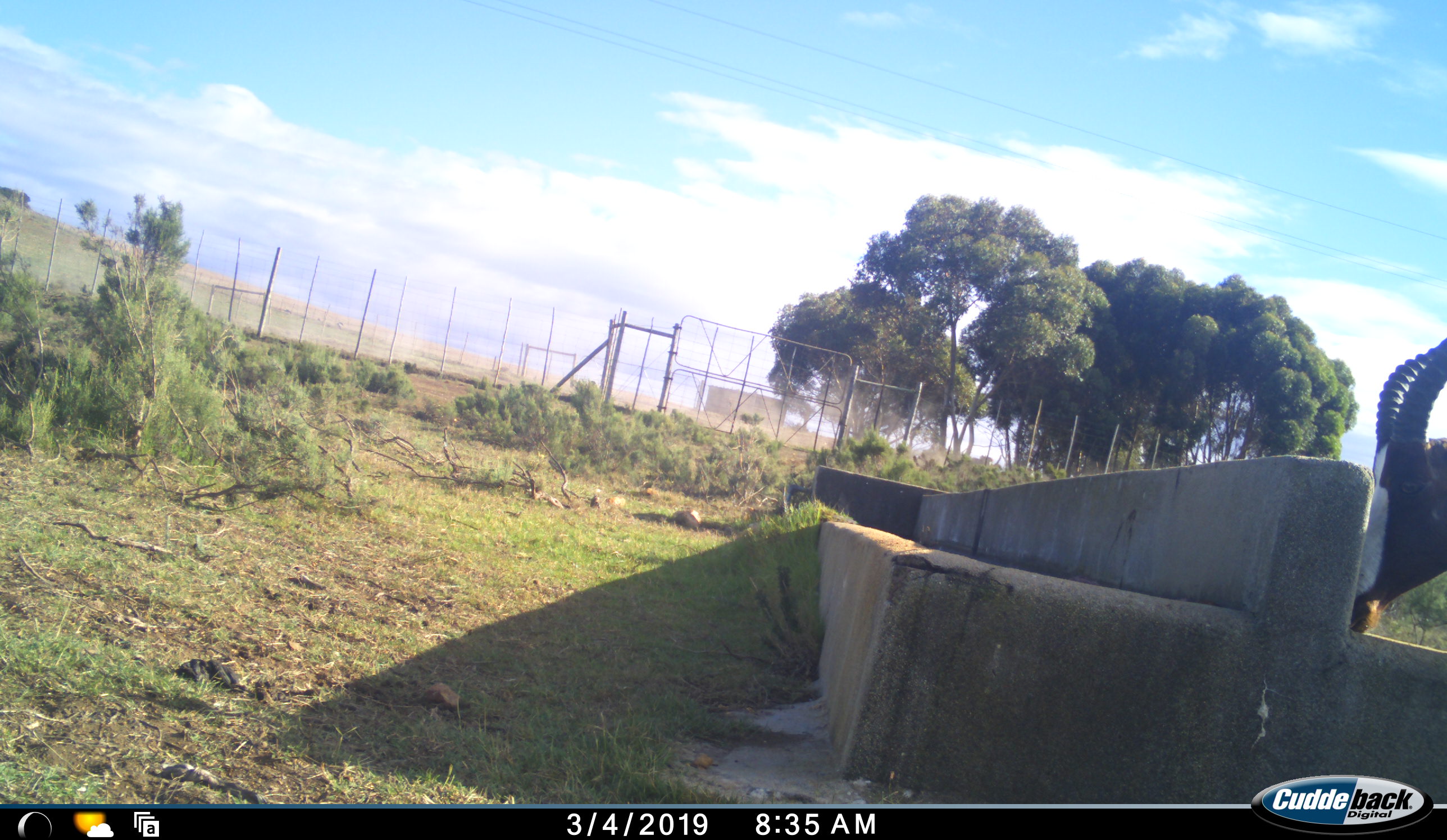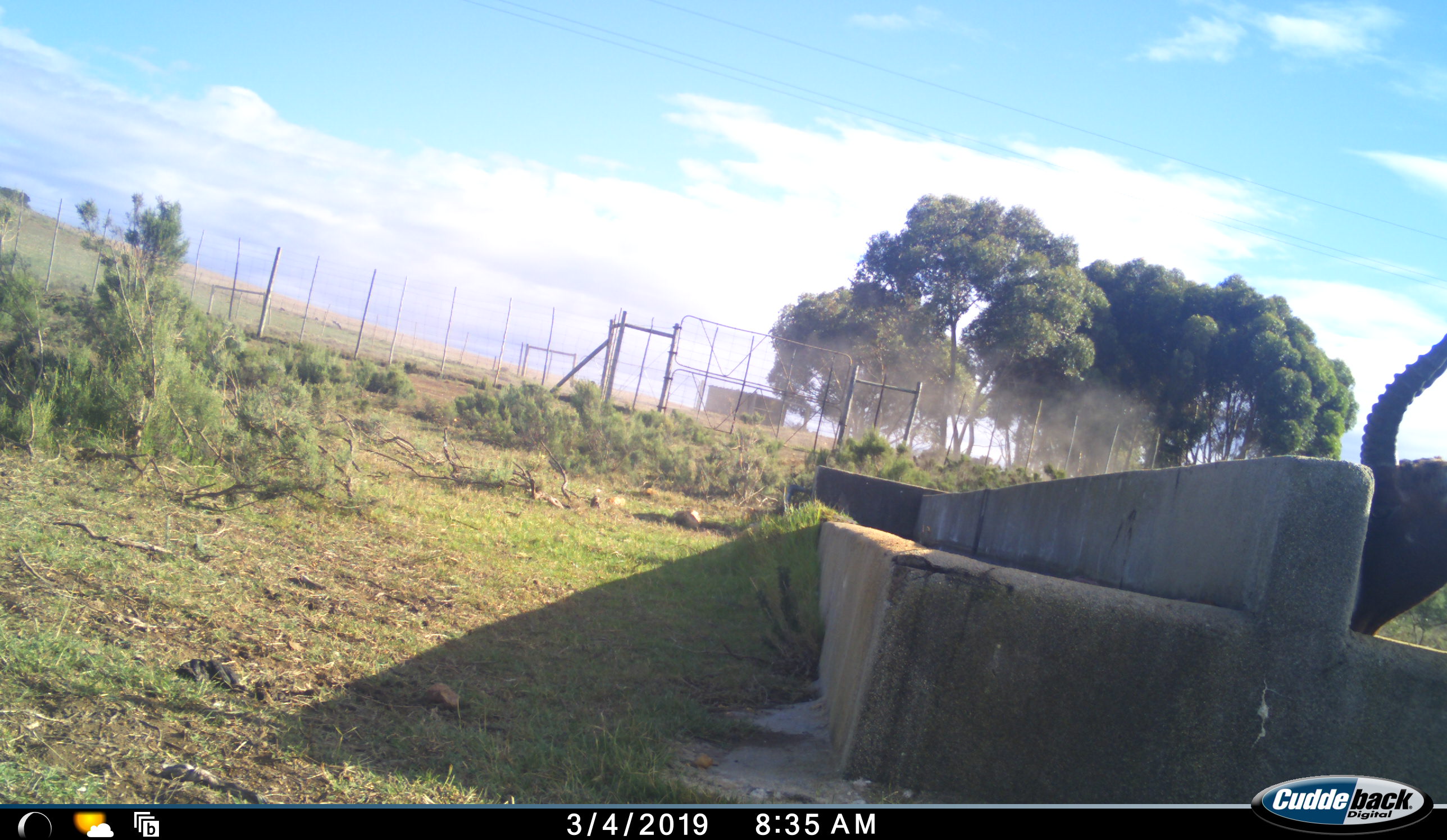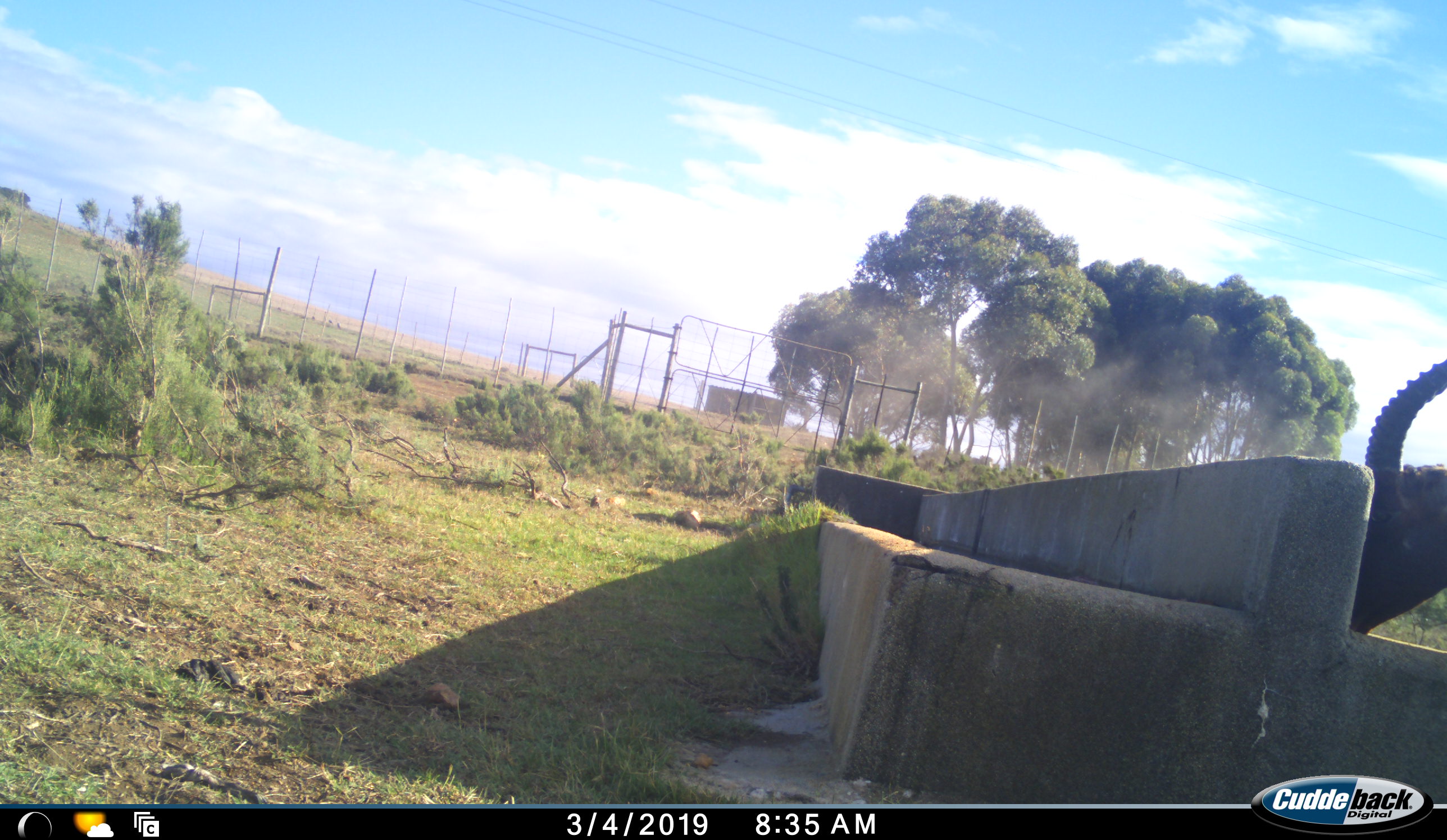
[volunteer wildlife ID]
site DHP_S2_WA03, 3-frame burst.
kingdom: Animalia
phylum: Chordata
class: Mammalia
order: Artiodactyla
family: Bovidae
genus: Damaliscus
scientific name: Damaliscus pygargus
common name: bontebok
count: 1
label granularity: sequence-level